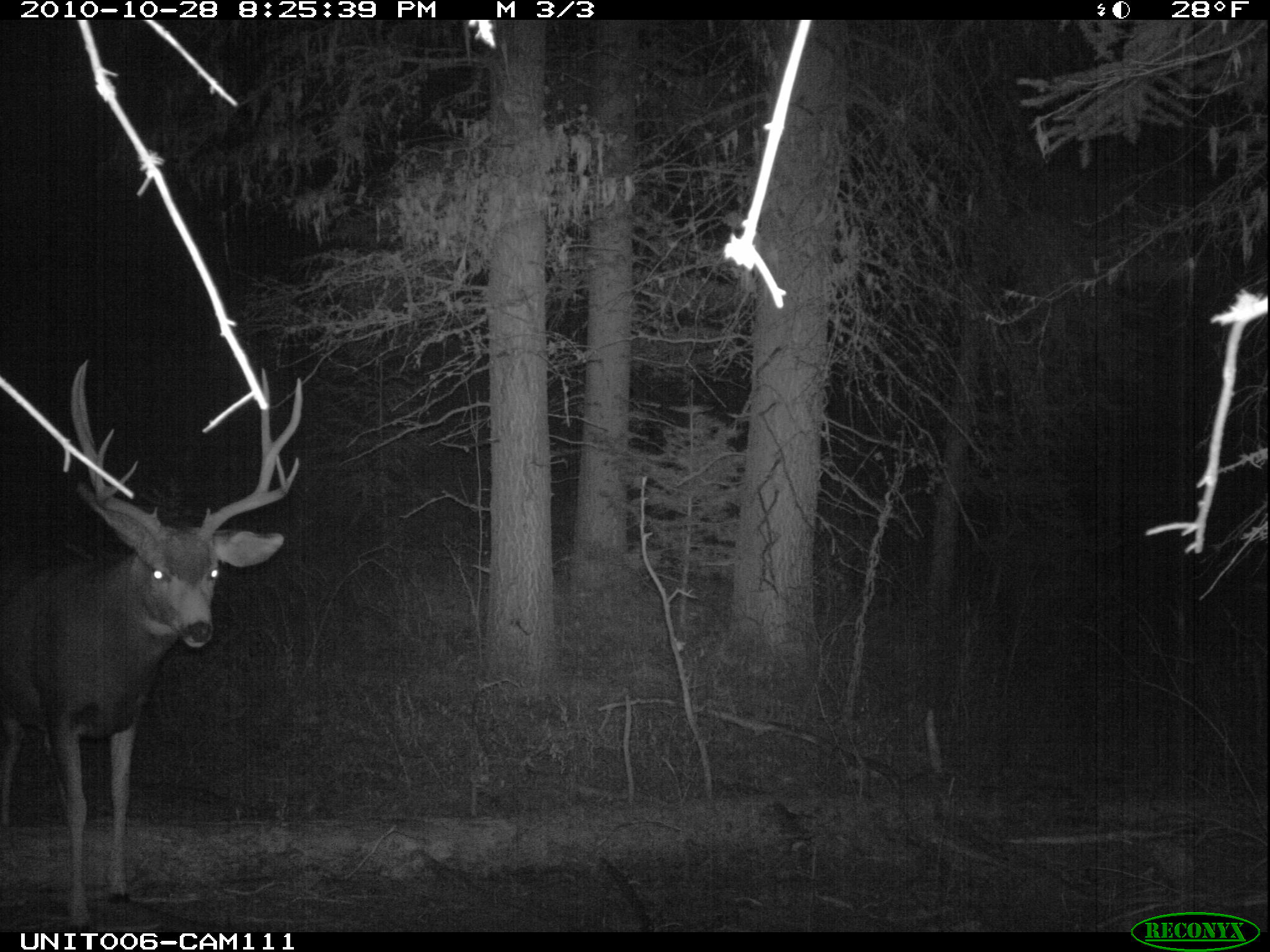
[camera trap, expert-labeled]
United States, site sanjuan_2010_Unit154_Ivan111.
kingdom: Animalia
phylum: Chordata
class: Mammalia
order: Artiodactyla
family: Cervidae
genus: Odocoileus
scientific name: Odocoileus hemionus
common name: mule deer